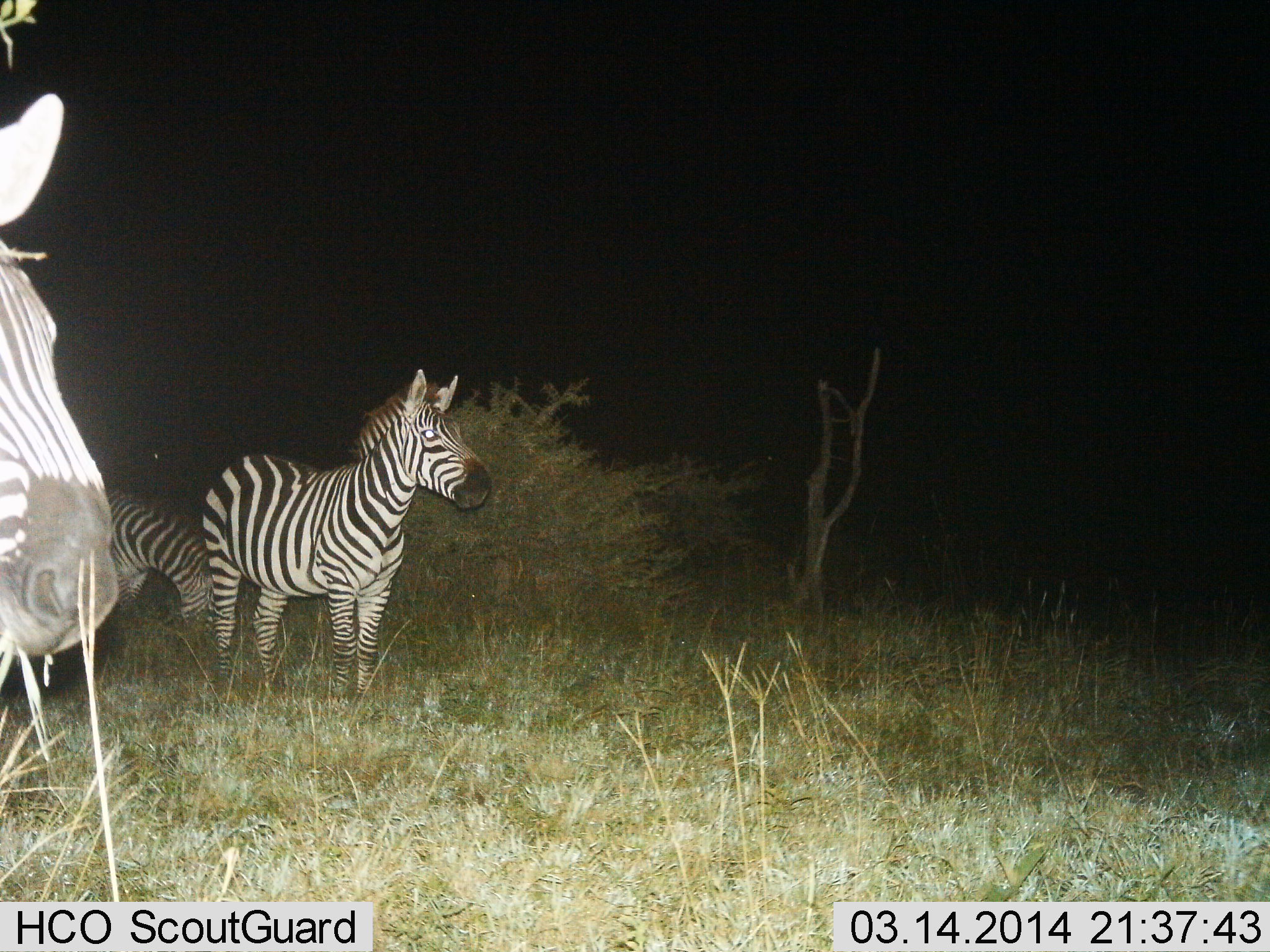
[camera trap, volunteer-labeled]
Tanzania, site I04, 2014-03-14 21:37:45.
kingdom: Animalia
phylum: Chordata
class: Mammalia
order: Perissodactyla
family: Equidae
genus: Equus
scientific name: Equus quagga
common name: plains zebra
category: zebra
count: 3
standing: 100%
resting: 0%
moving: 0%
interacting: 0%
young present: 0%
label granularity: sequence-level